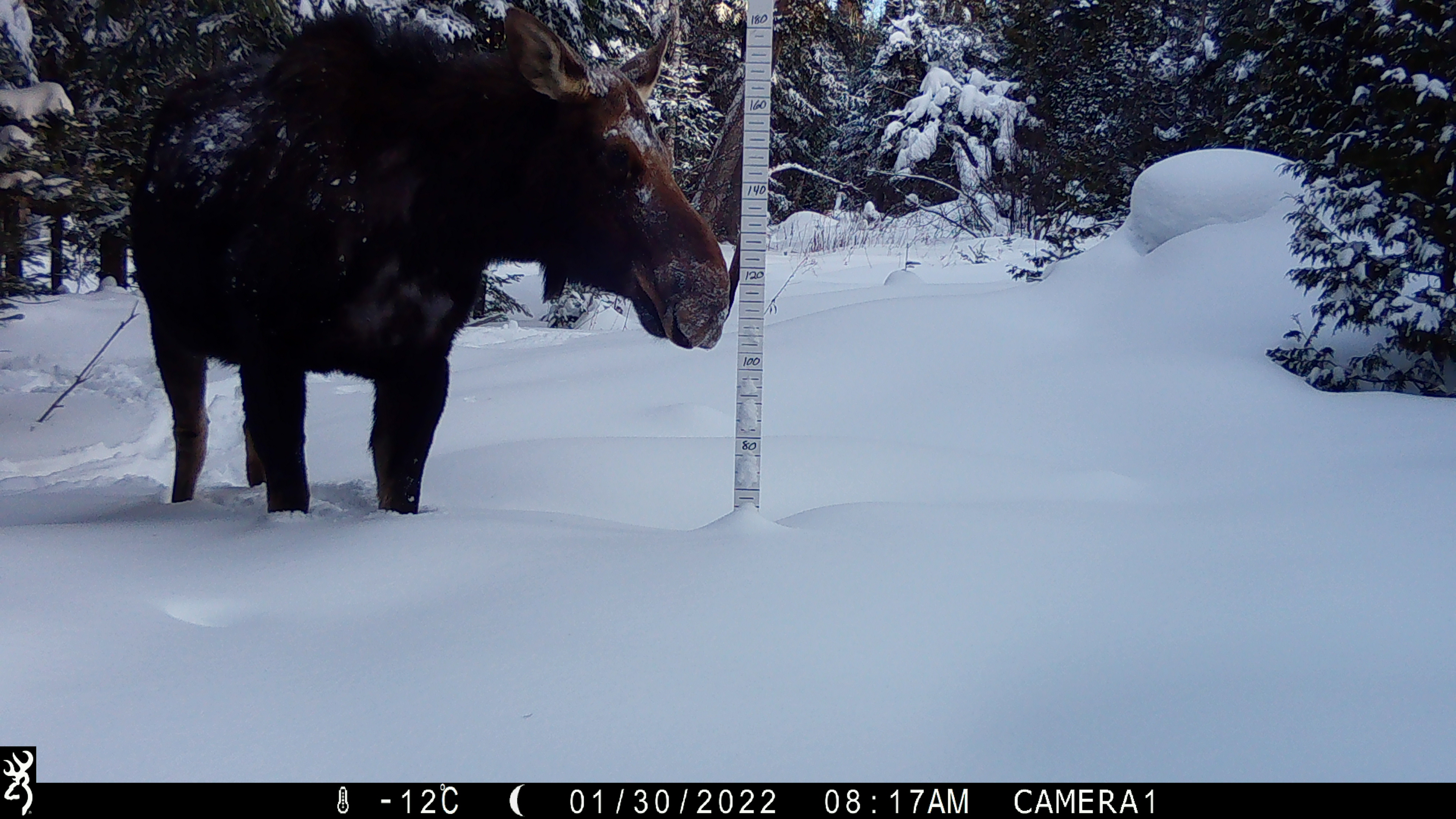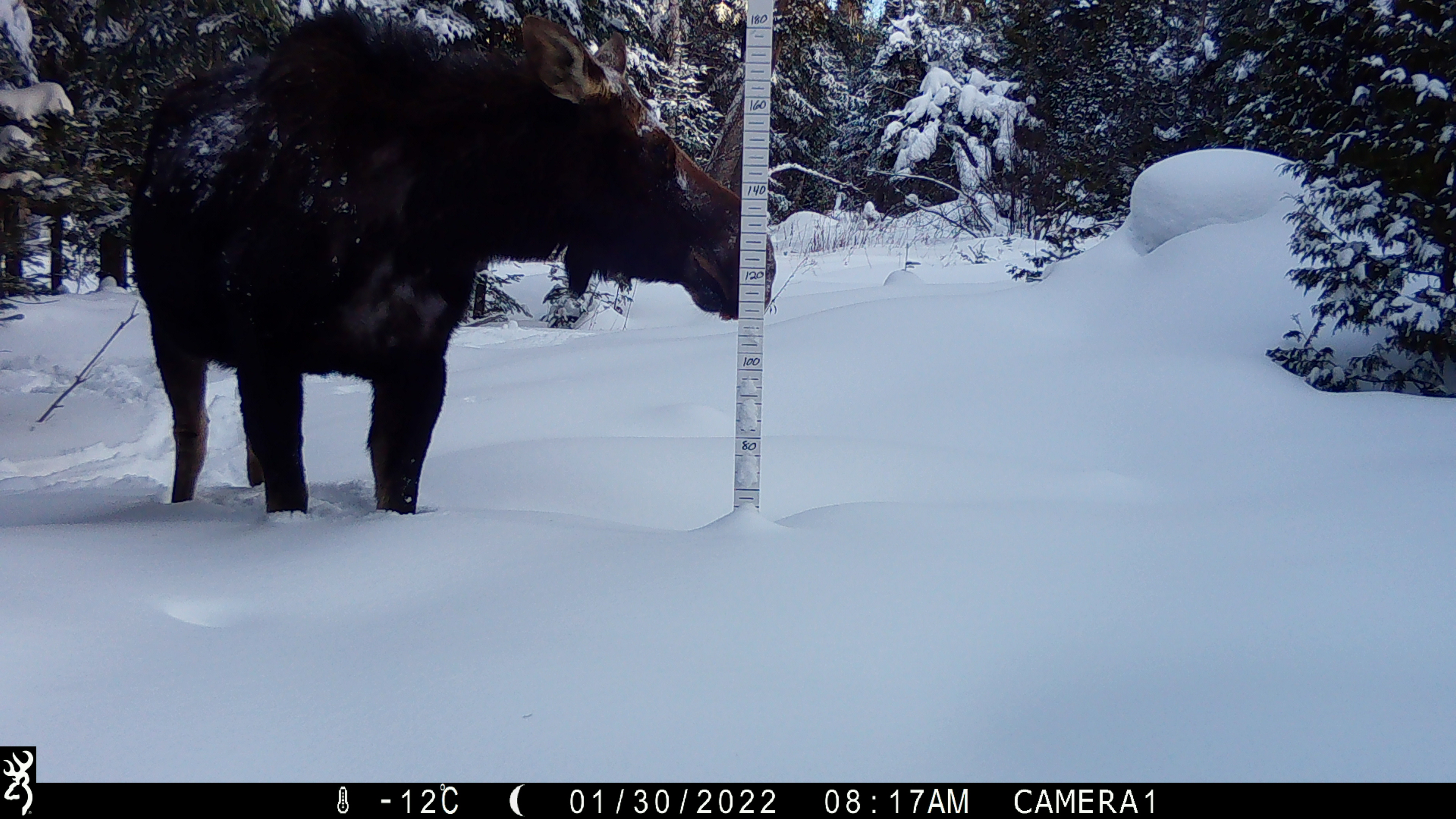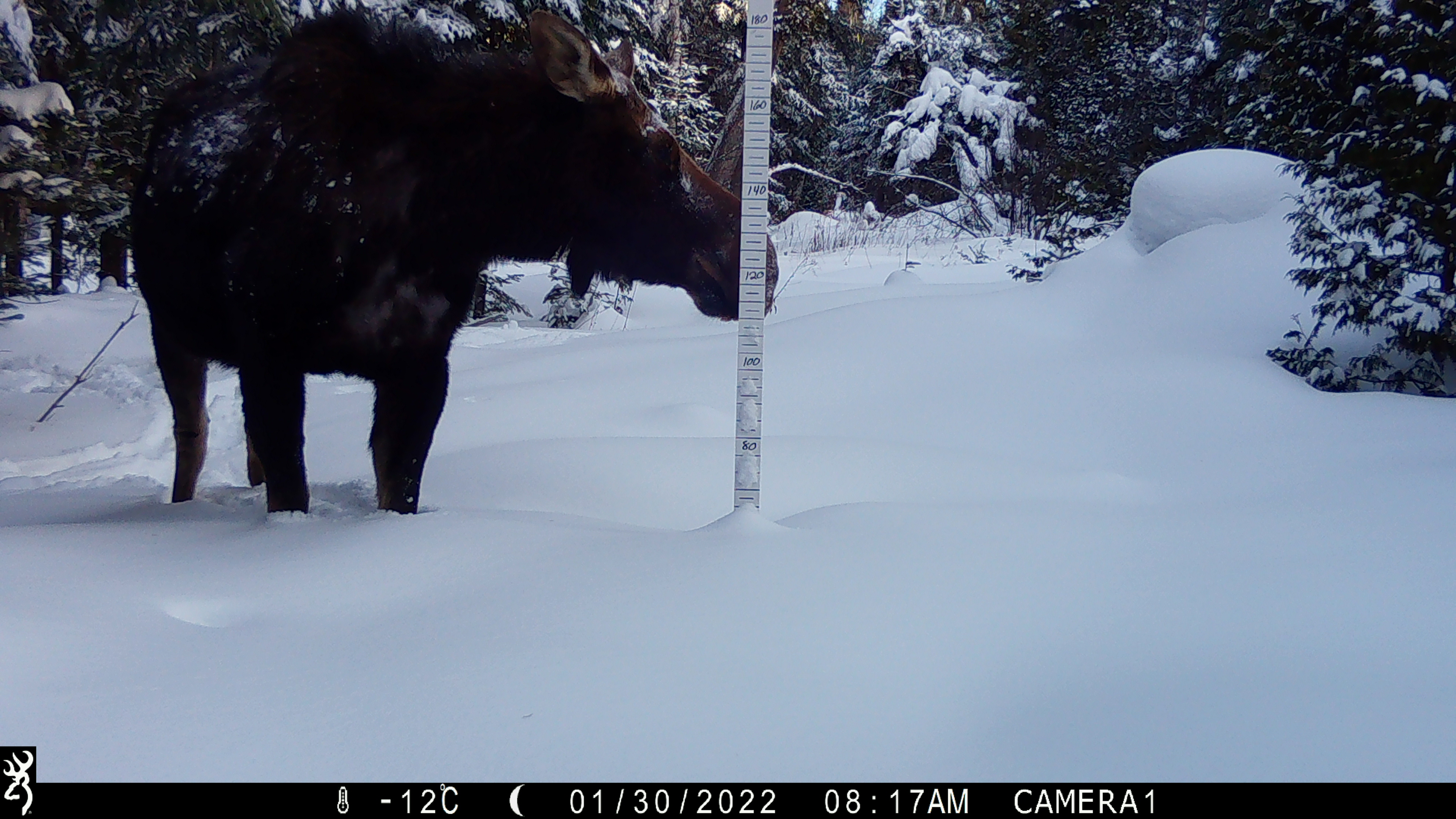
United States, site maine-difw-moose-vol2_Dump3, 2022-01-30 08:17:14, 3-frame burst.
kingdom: Animalia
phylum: Chordata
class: Mammalia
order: Artiodactyla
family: Cervidae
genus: Alces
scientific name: Alces alces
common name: moose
Moose (Alces alces).